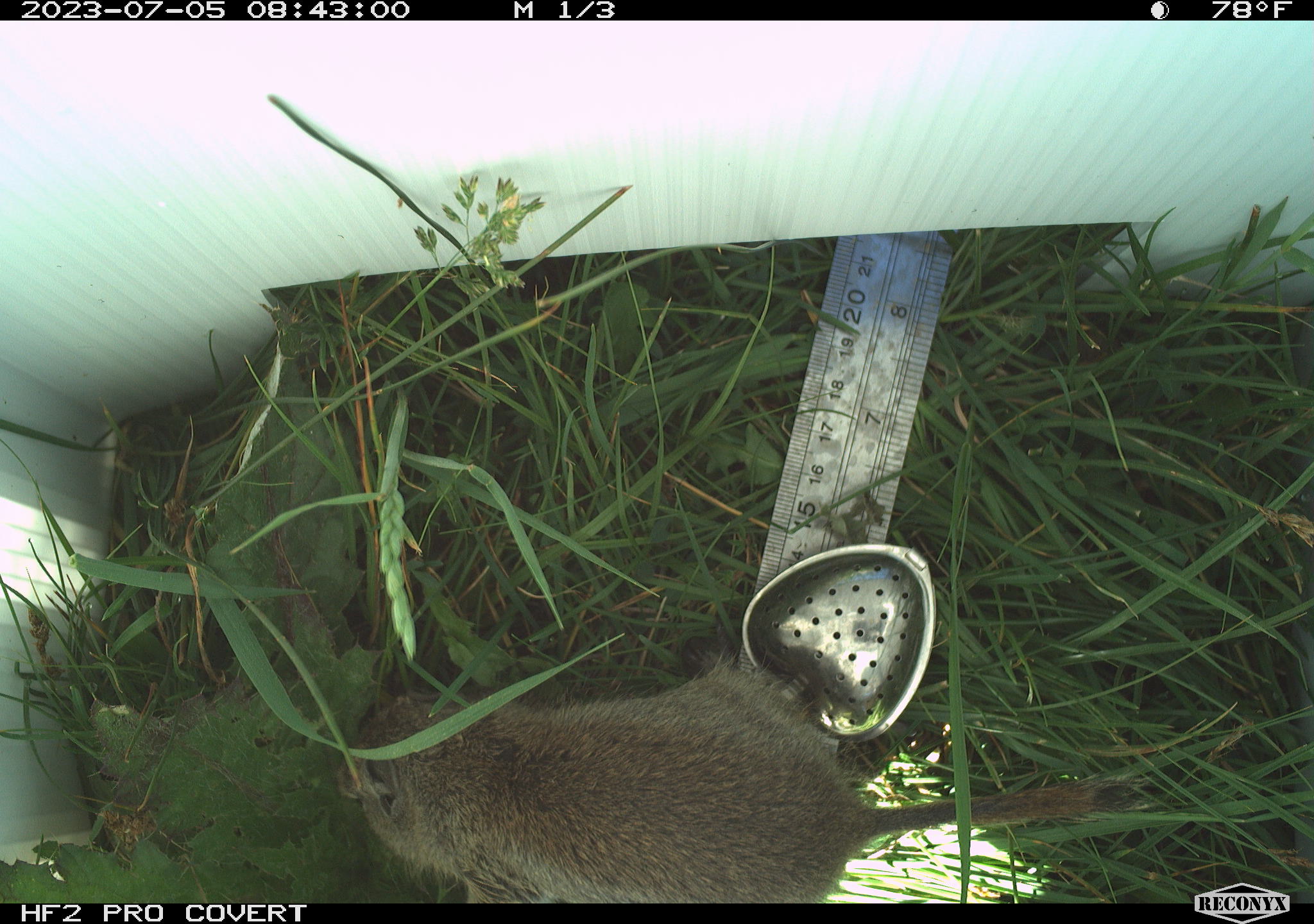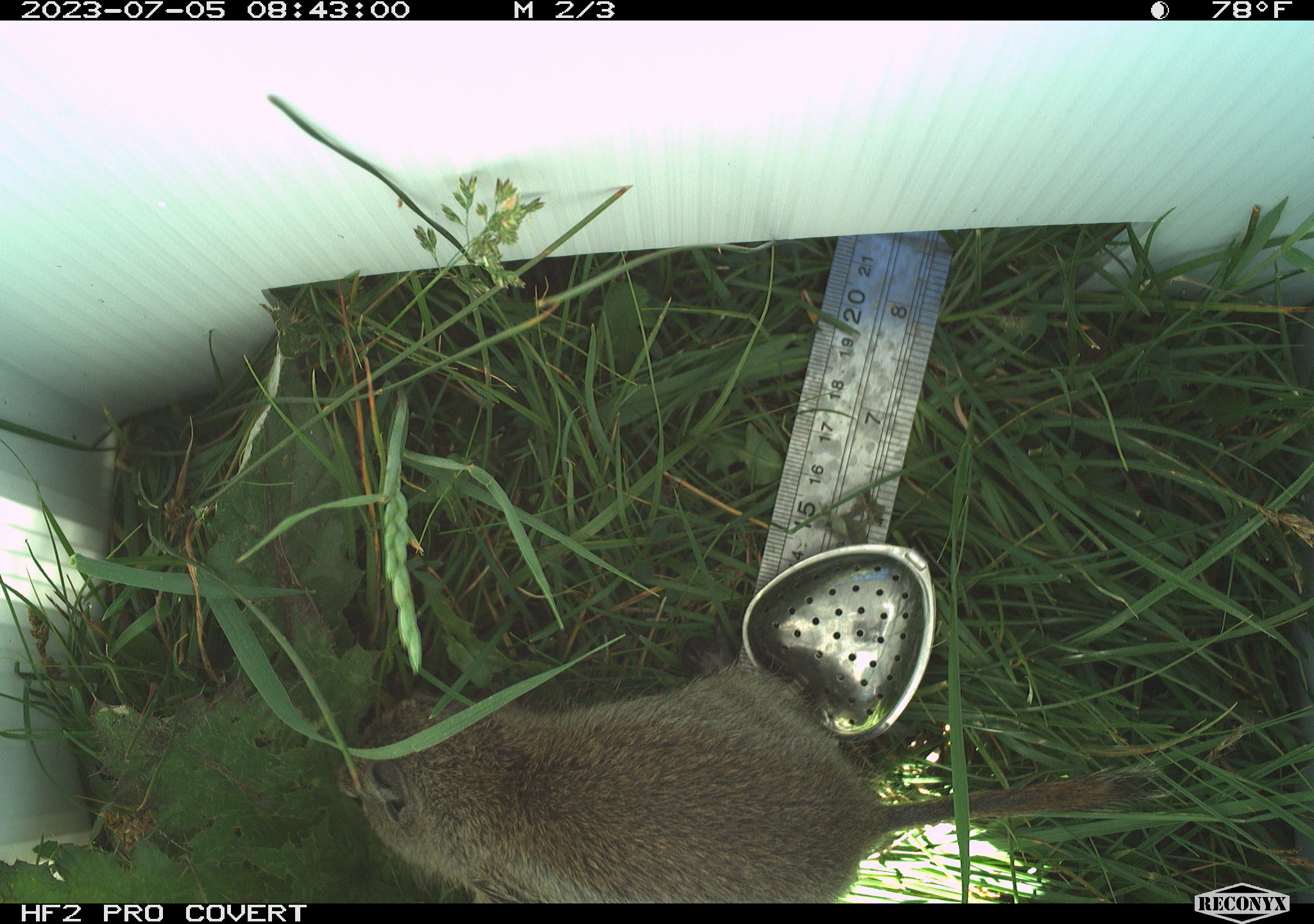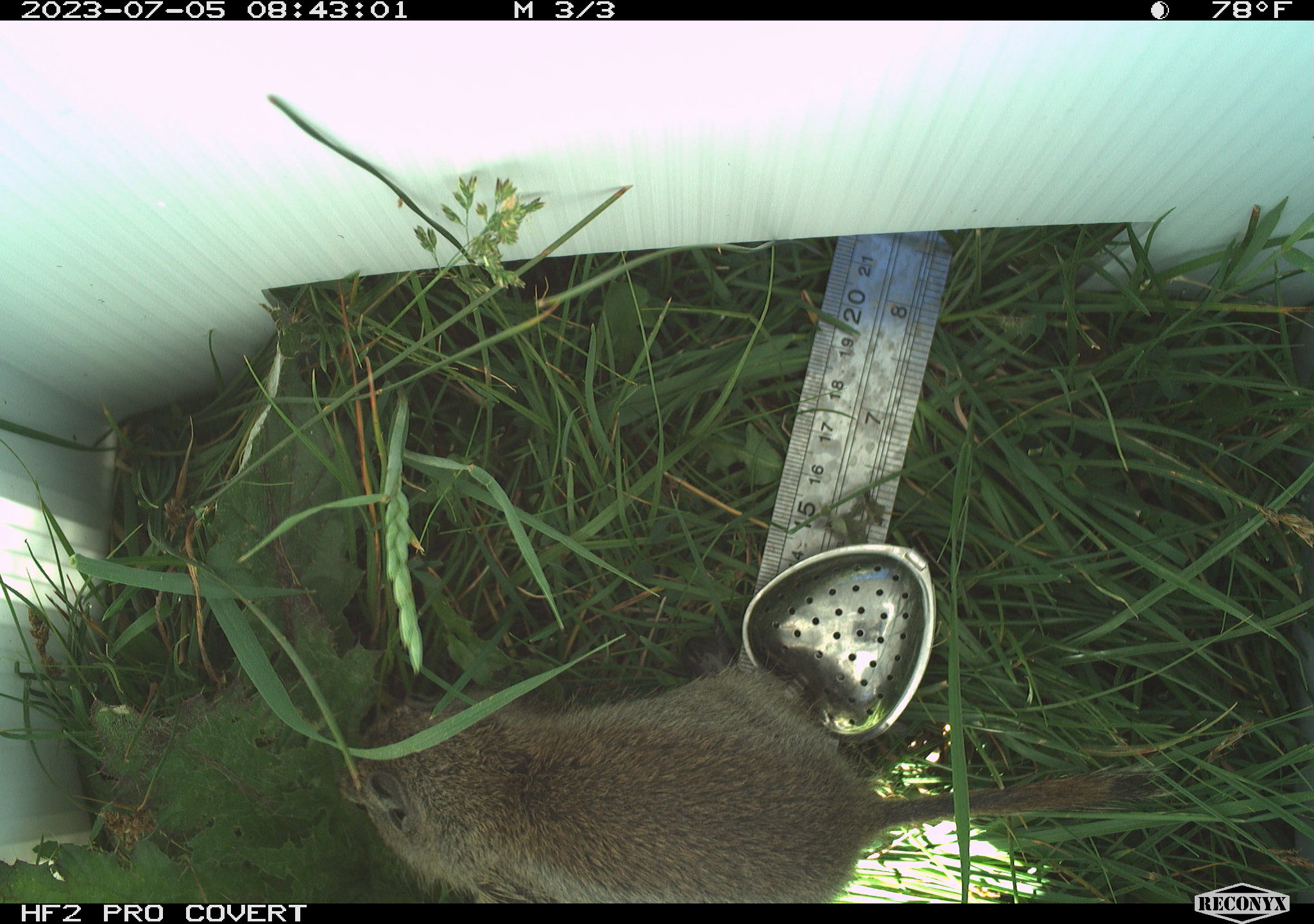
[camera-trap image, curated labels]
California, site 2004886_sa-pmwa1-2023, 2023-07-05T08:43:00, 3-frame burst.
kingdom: Animalia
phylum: Chordata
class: Mammalia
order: Rodentia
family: Sciuridae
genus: Urocitellus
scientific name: Urocitellus beldingi beldingi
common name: belding's ground squirrel